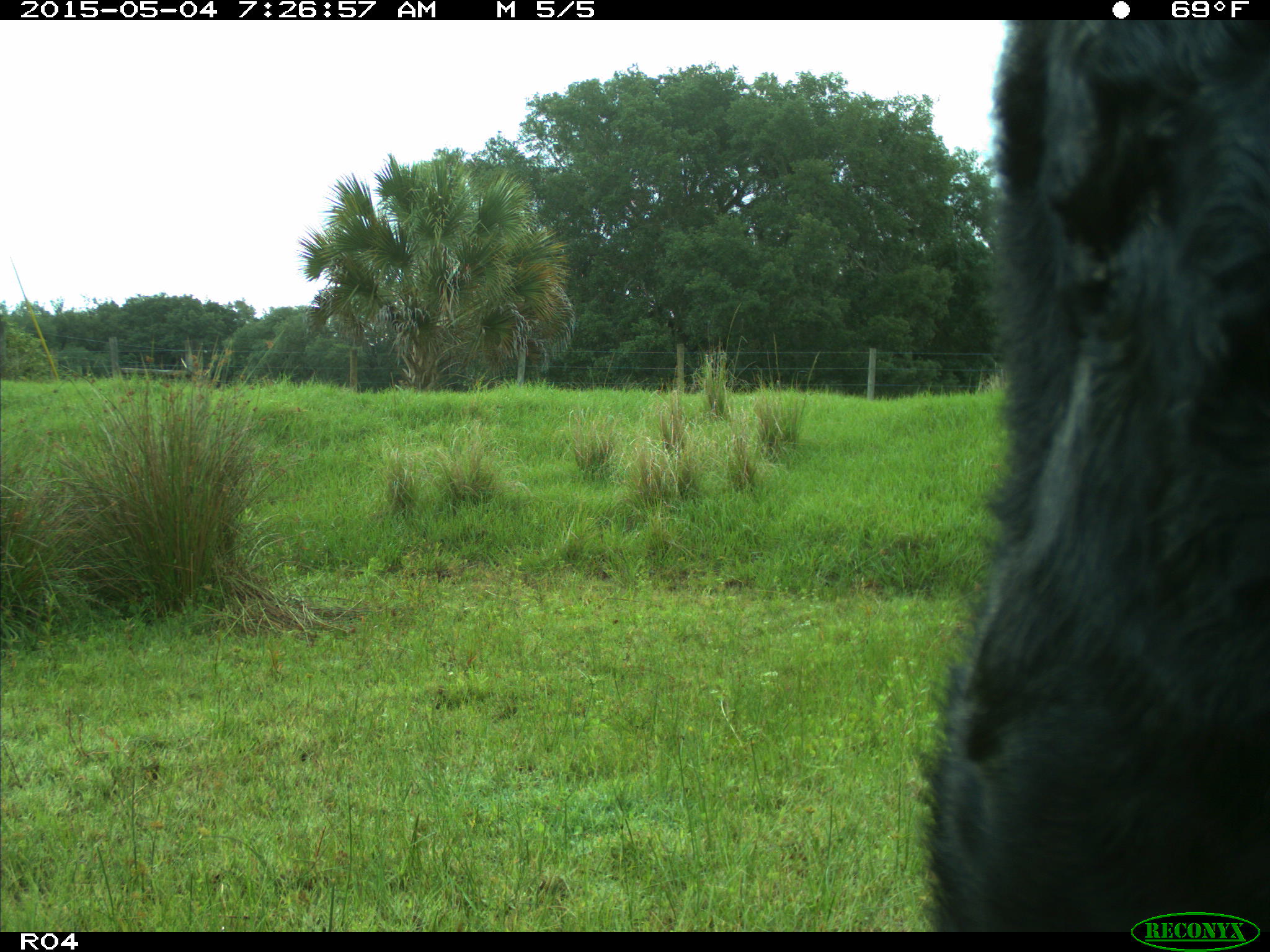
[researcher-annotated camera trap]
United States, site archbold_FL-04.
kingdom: Animalia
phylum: Chordata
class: Mammalia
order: Artiodactyla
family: Bovidae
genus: Bos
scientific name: Bos taurus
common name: domestic cow